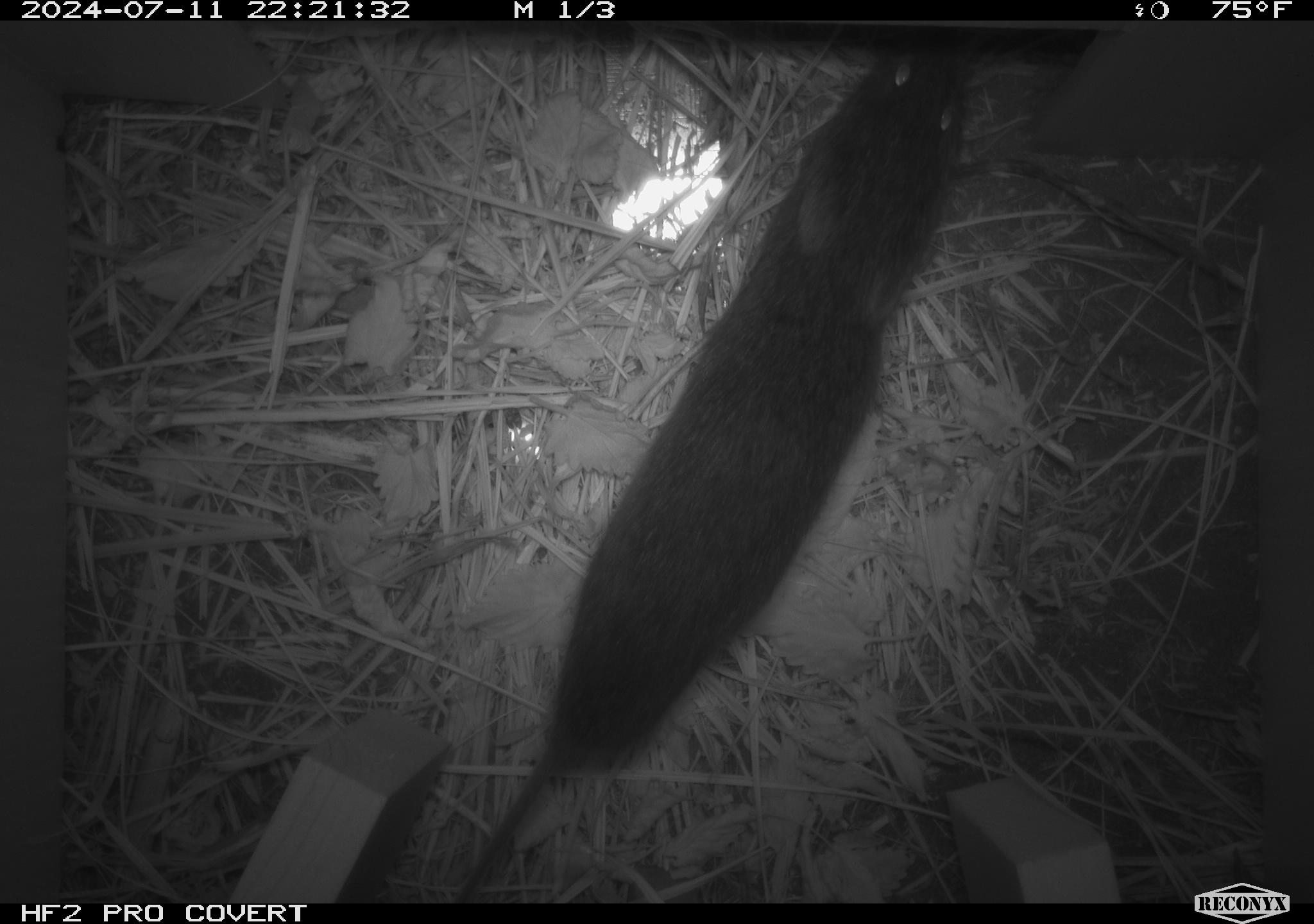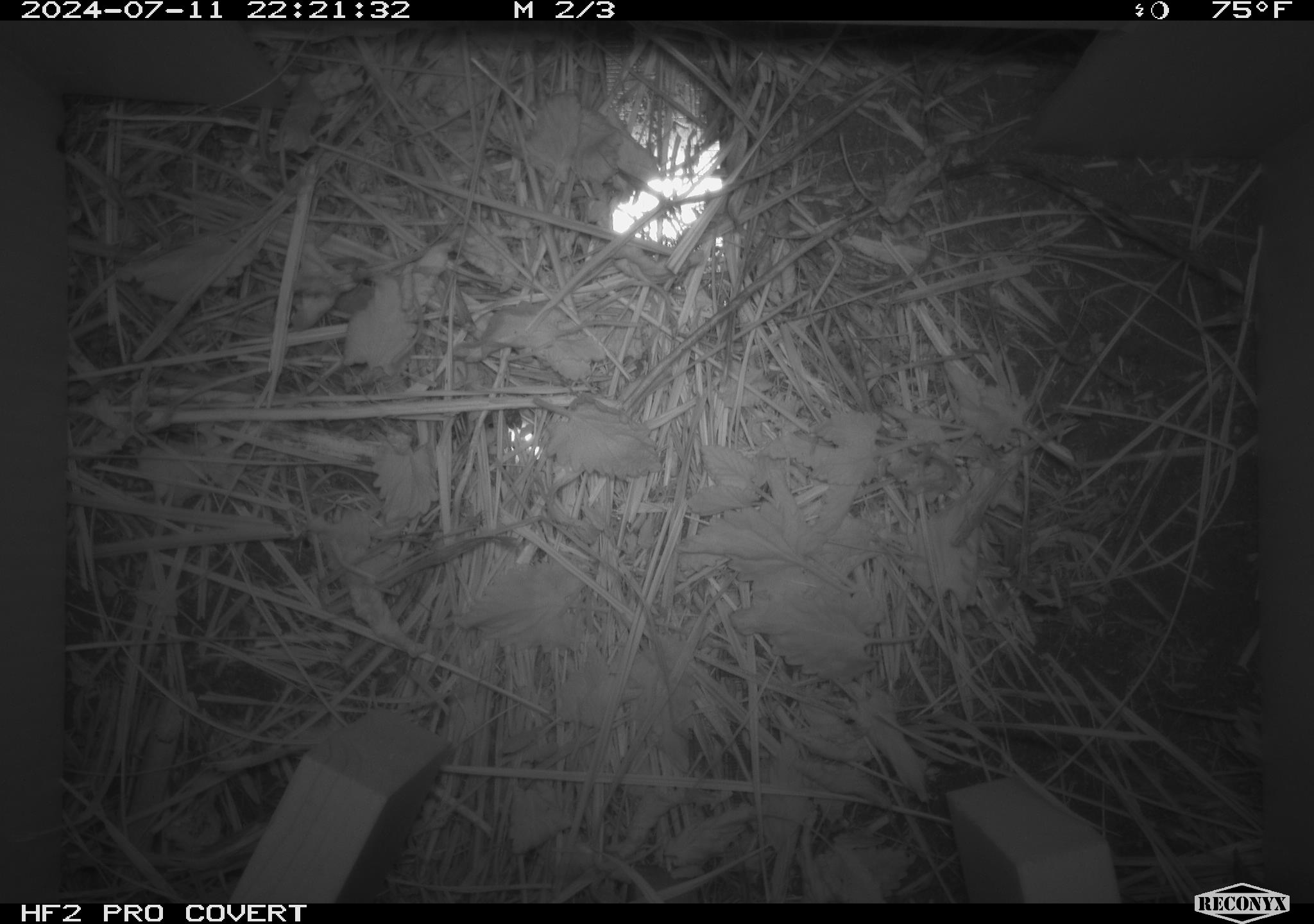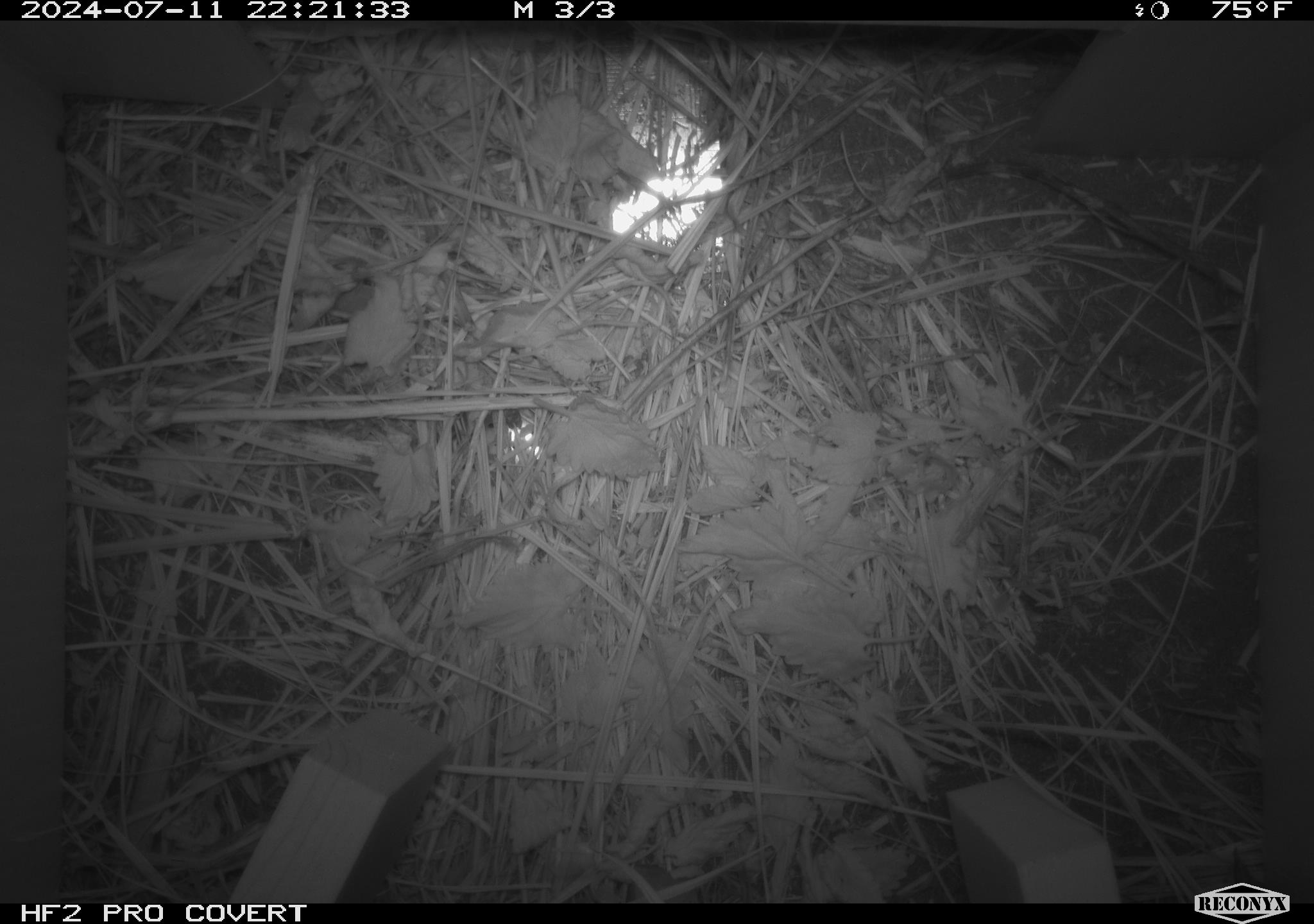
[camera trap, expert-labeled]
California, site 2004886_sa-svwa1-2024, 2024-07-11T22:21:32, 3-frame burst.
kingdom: Animalia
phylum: Chordata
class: Mammalia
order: Rodentia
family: Cricetidae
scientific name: Arvicolinae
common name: voles, lemmings, and muskrats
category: arvicolinae subfamily